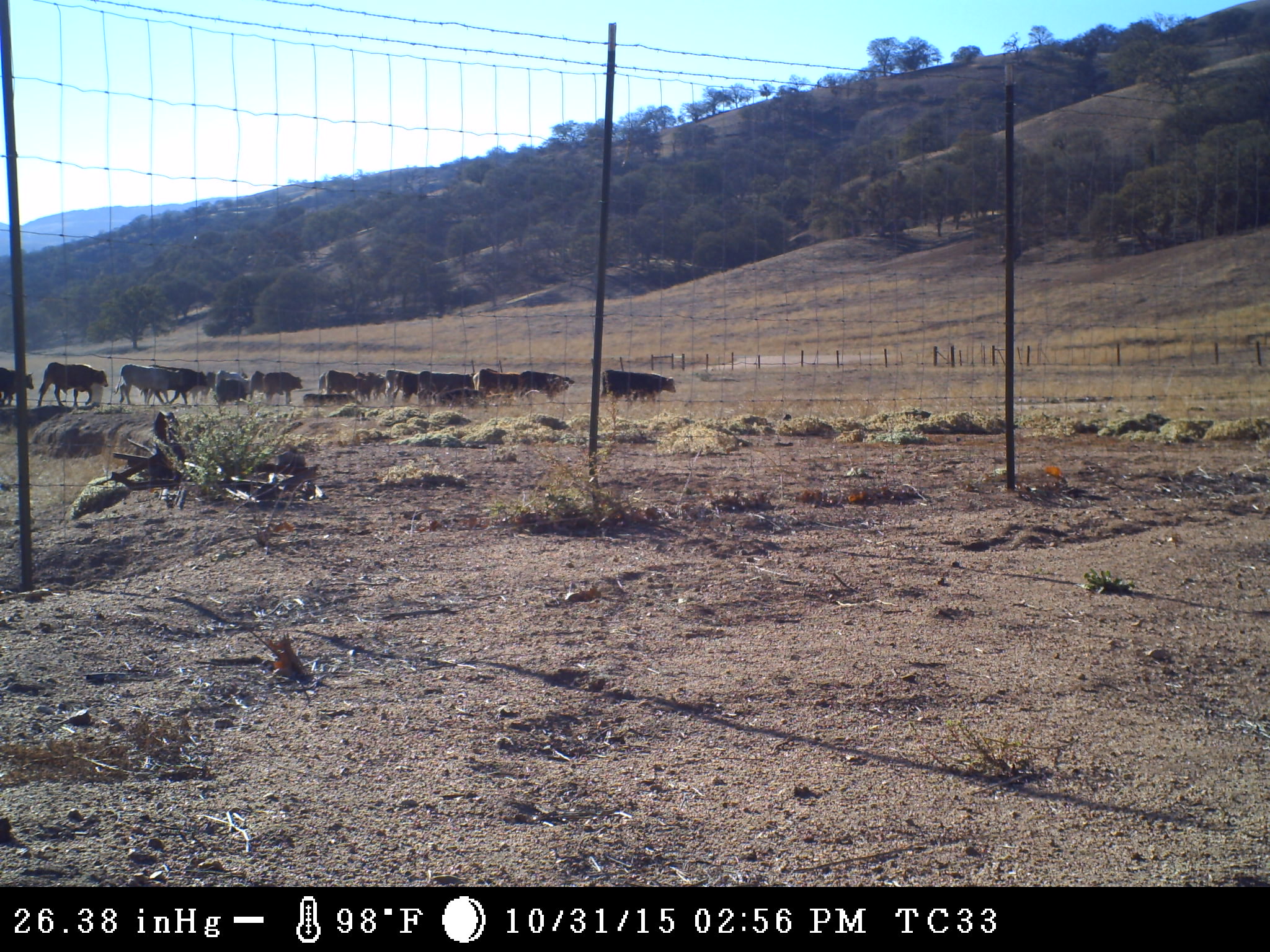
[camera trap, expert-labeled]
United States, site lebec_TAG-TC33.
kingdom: Animalia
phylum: Chordata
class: Mammalia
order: Artiodactyla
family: Bovidae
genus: Bos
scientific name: Bos taurus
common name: domestic cow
Bos taurus (domestic cow).